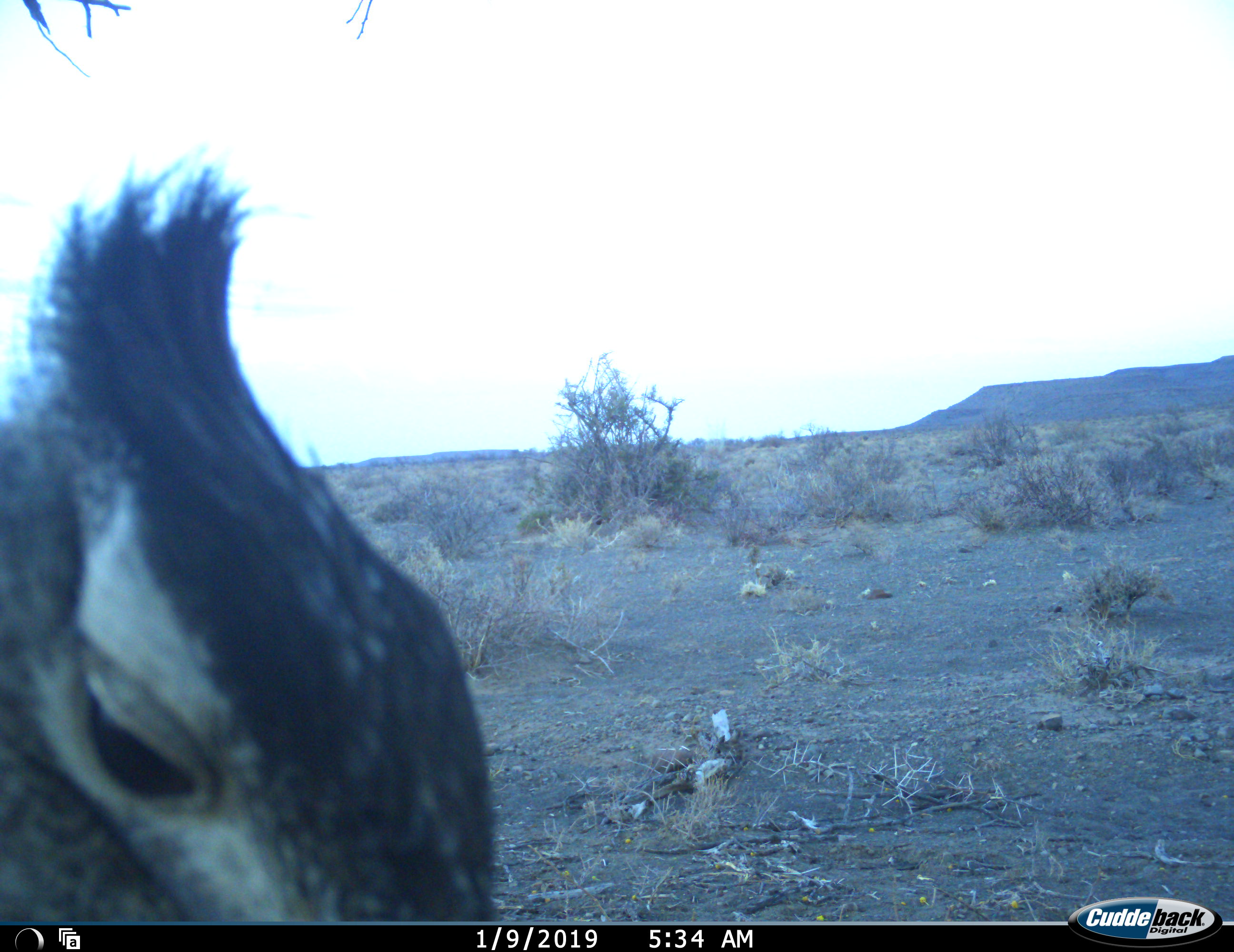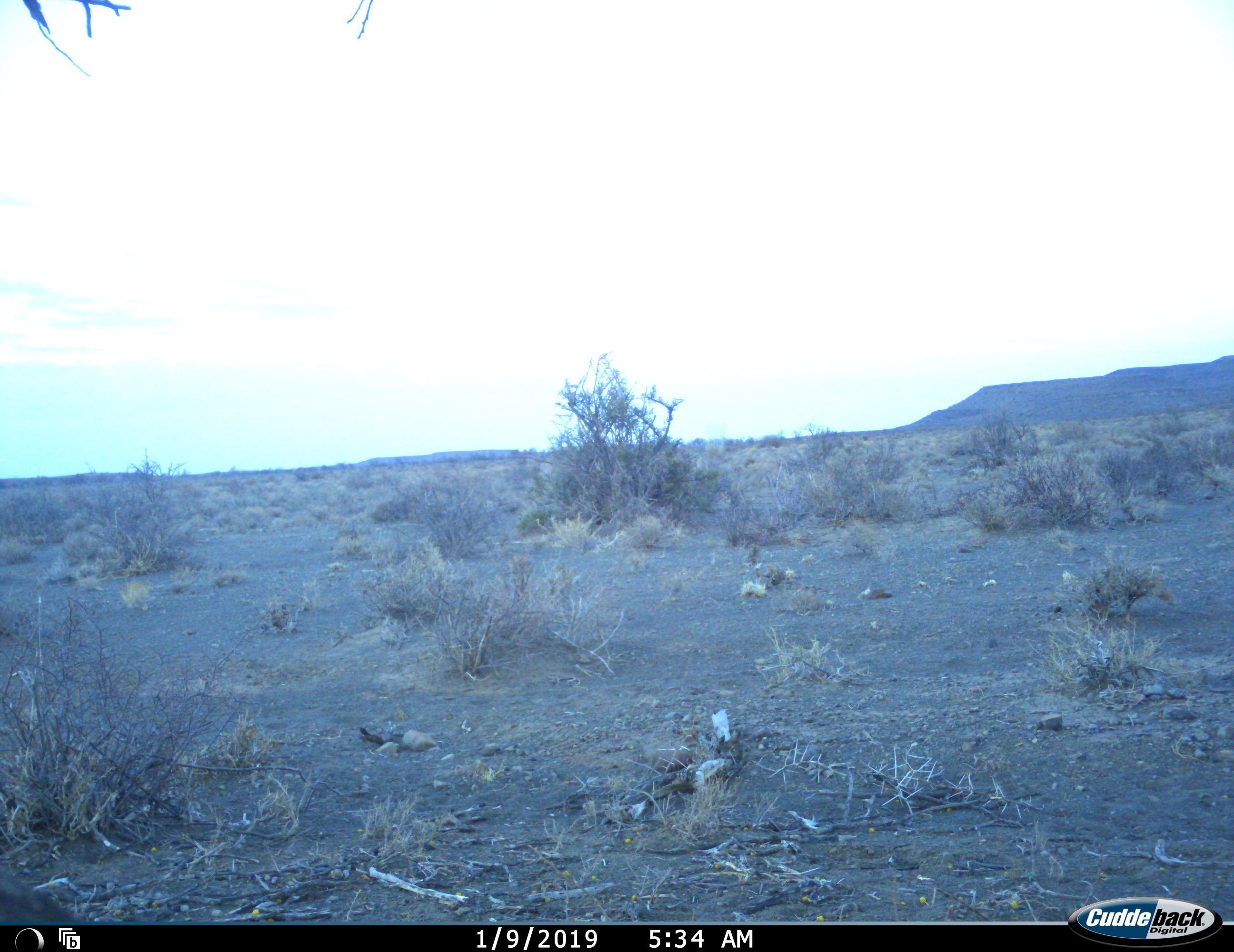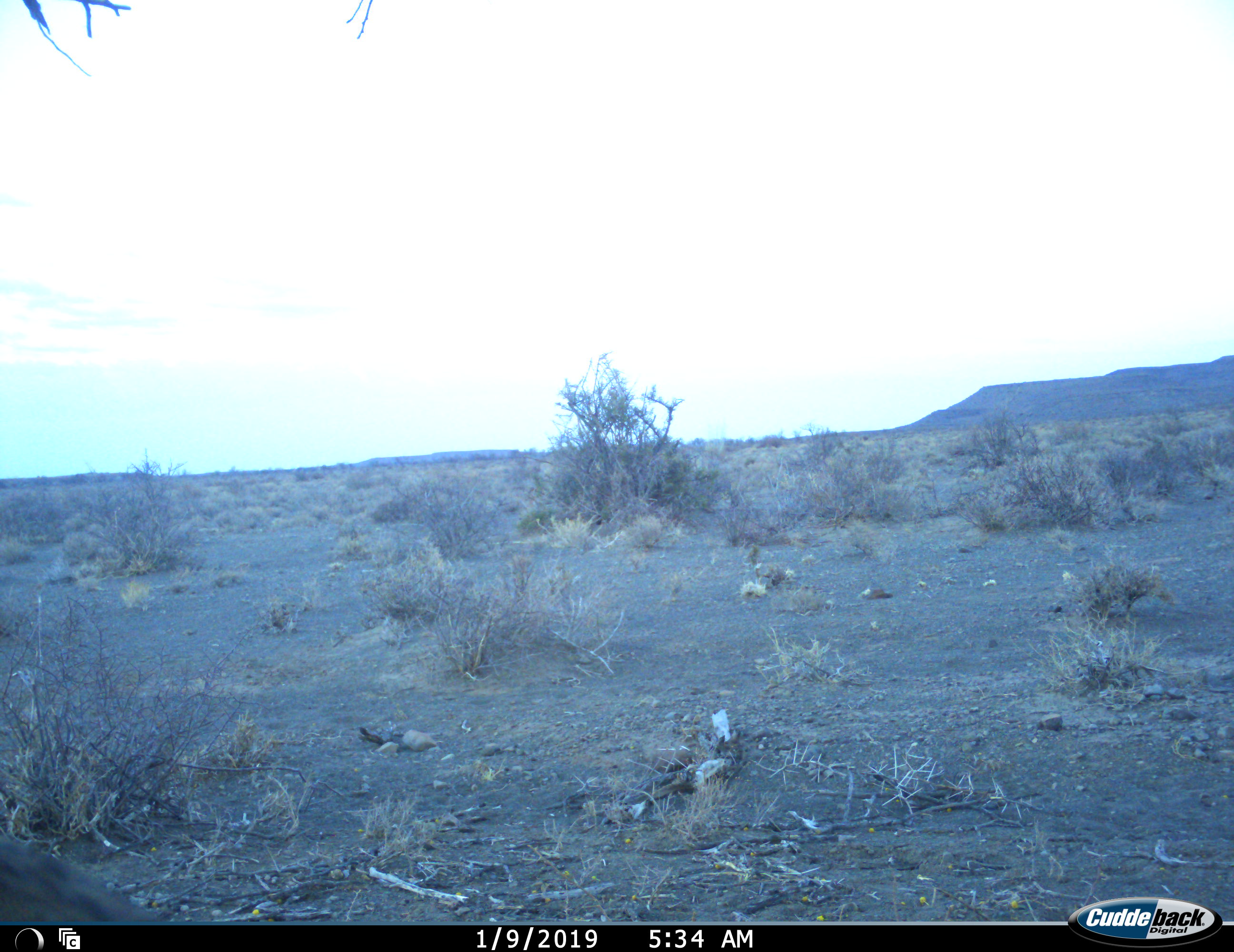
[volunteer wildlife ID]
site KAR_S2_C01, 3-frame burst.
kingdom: Animalia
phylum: Chordata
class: Aves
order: Otidiformes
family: Otididae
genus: Ardeotis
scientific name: Ardeotis kori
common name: kori bustard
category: bustardkori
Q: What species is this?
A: Bustardkori (kori bustard) (Ardeotis kori).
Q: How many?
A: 1.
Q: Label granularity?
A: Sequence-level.